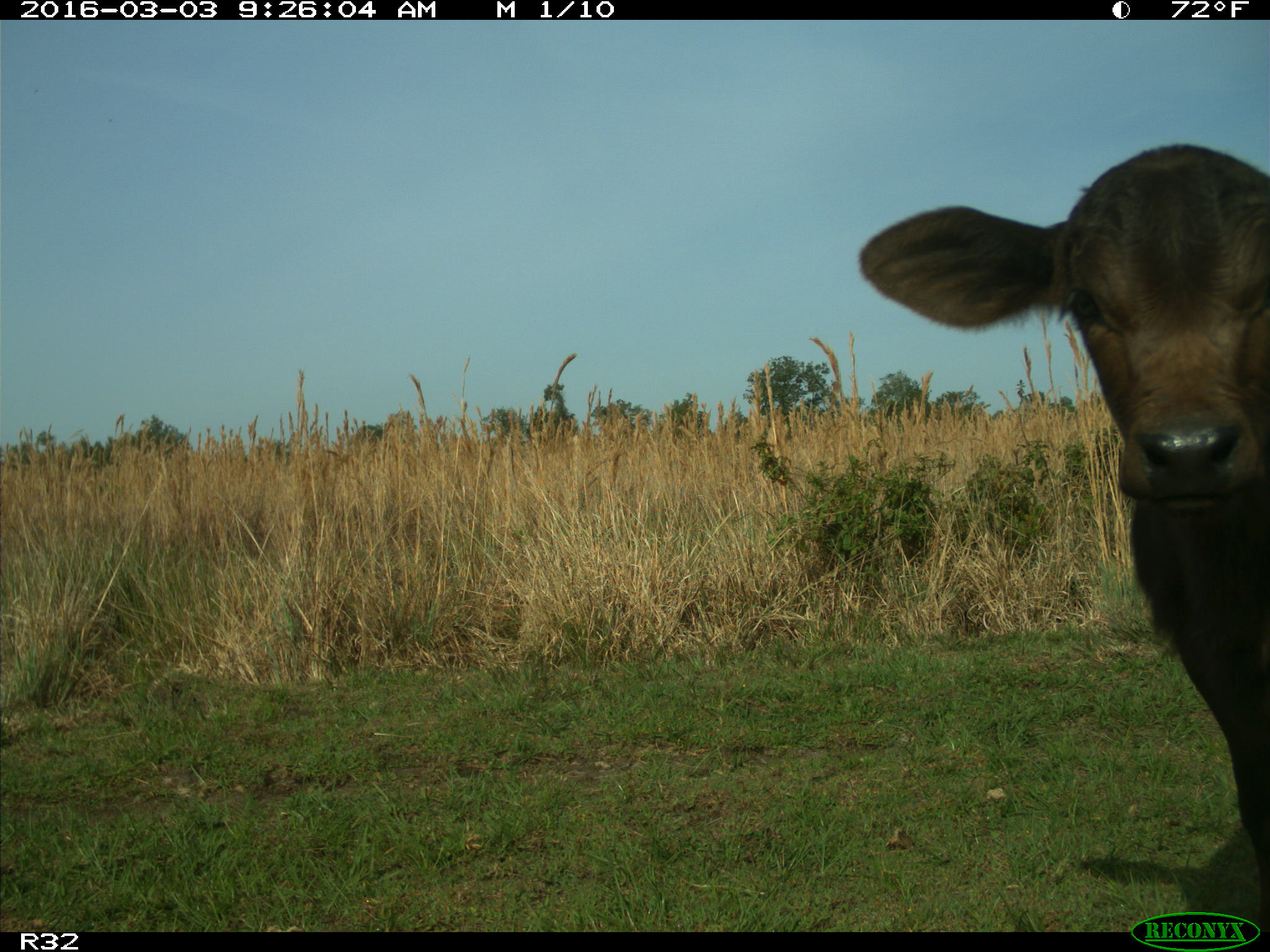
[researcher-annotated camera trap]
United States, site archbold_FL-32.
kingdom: Animalia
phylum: Chordata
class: Mammalia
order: Artiodactyla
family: Bovidae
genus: Bos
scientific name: Bos taurus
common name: domestic cow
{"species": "Bos taurus (domestic cow)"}